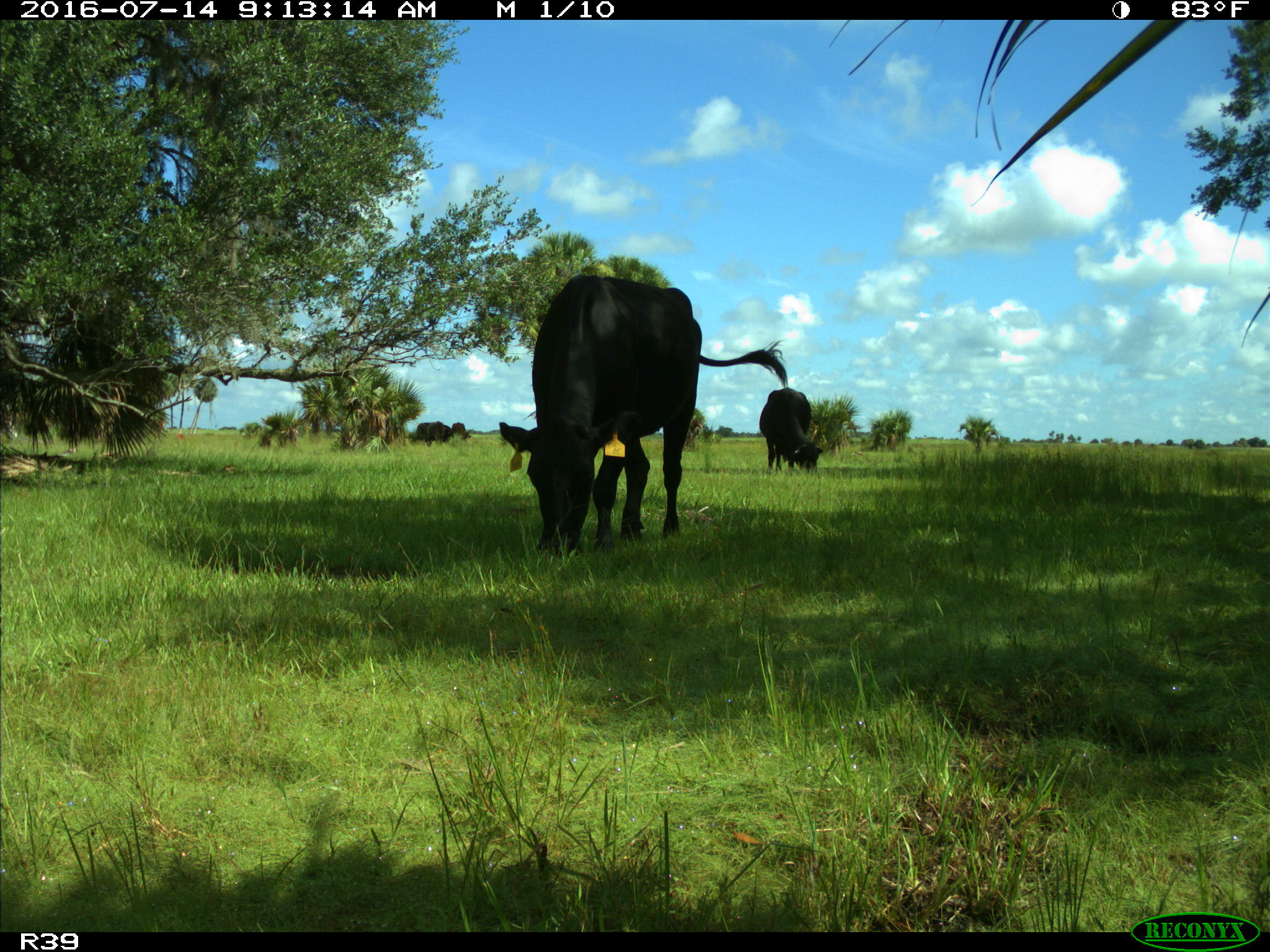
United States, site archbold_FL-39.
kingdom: Animalia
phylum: Chordata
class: Mammalia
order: Artiodactyla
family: Bovidae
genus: Bos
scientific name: Bos taurus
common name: domestic cow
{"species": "Bos taurus (domestic cow)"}